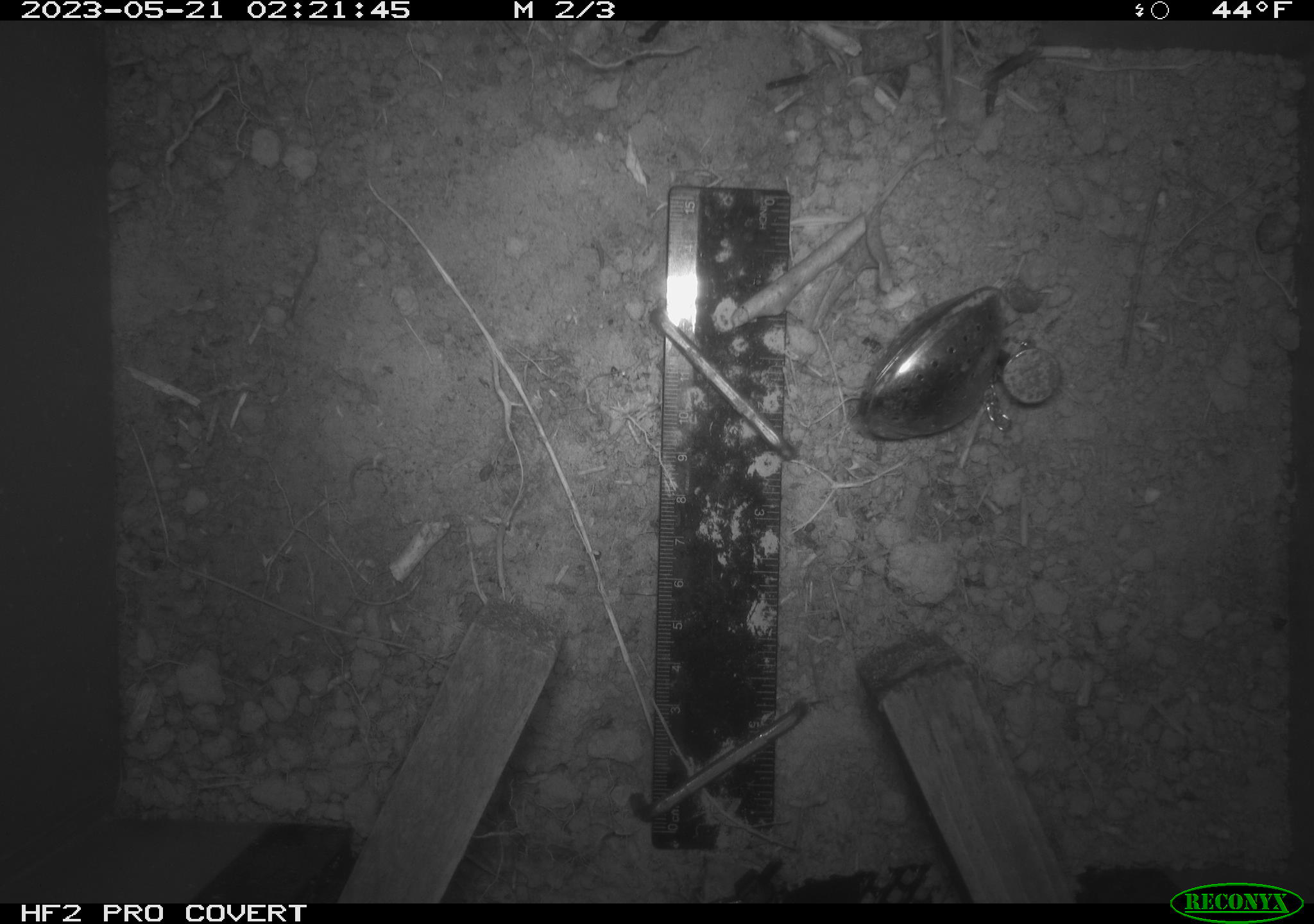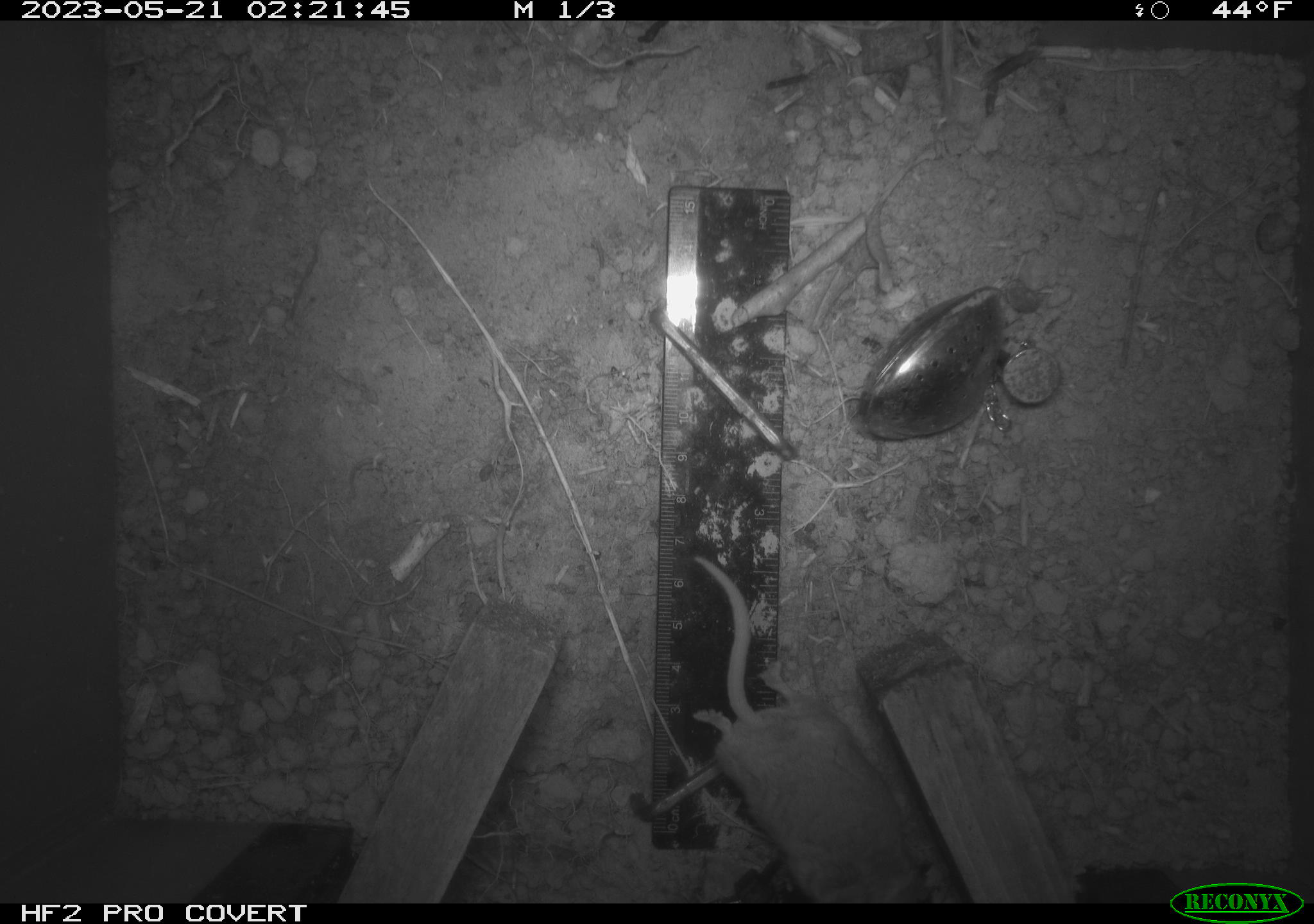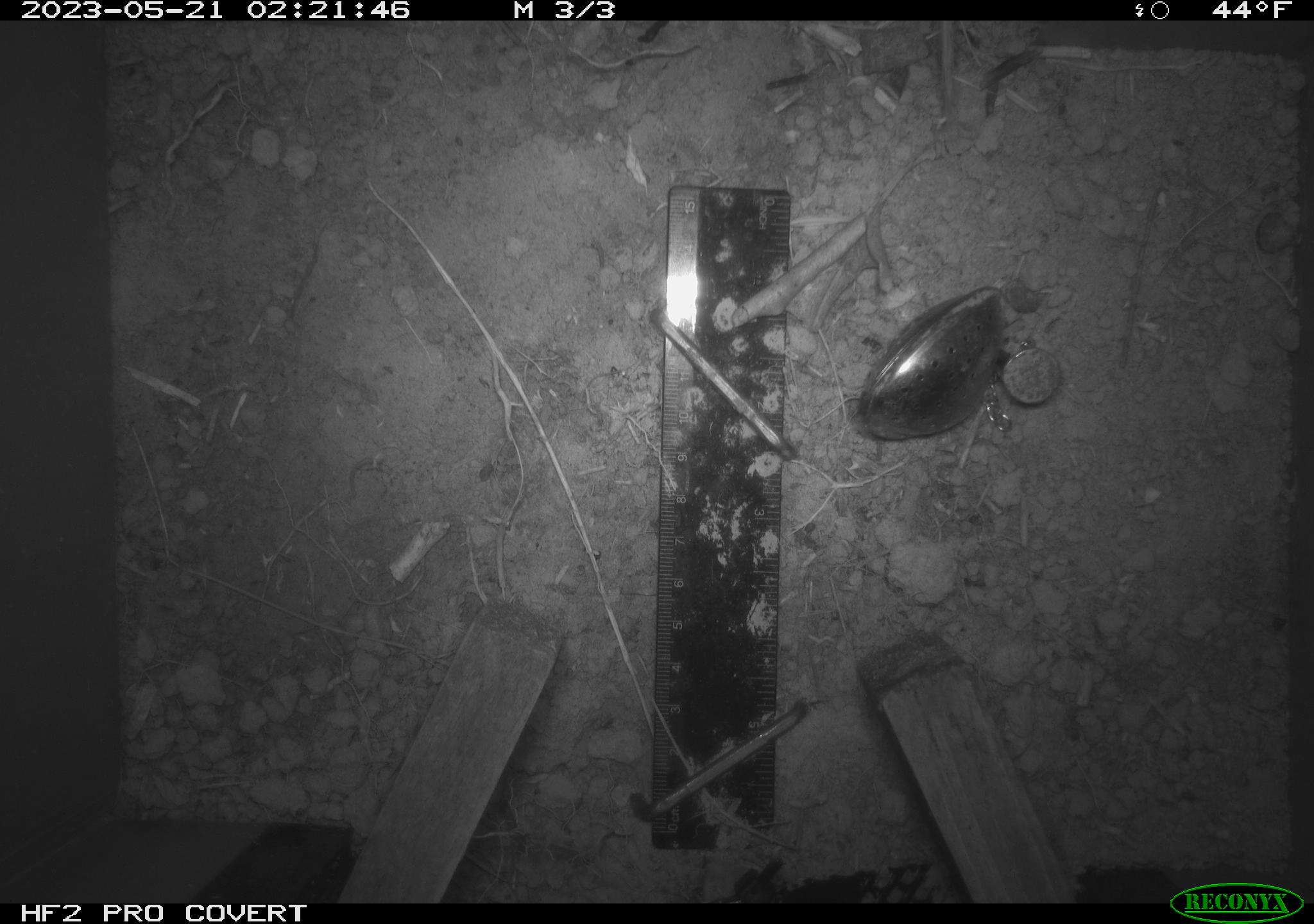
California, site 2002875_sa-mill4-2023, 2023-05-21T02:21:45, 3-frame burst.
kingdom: Animalia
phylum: Chordata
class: Mammalia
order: Rodentia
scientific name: Rodentia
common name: mouse species